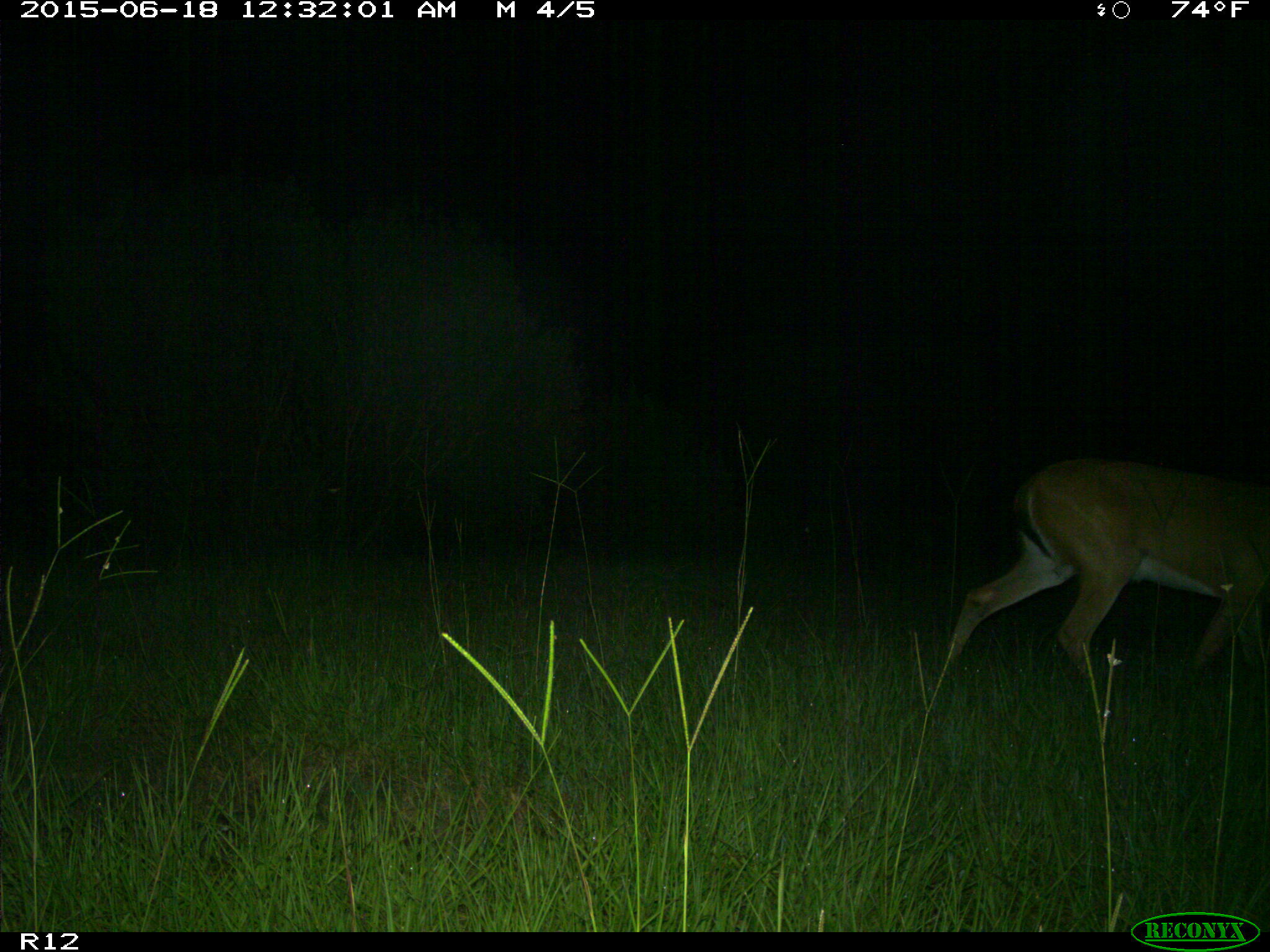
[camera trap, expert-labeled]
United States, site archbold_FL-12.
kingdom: Animalia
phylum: Chordata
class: Mammalia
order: Artiodactyla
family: Cervidae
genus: Odocoileus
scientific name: Odocoileus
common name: deer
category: unidentified deer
Unidentified deer (deer) (Odocoileus).